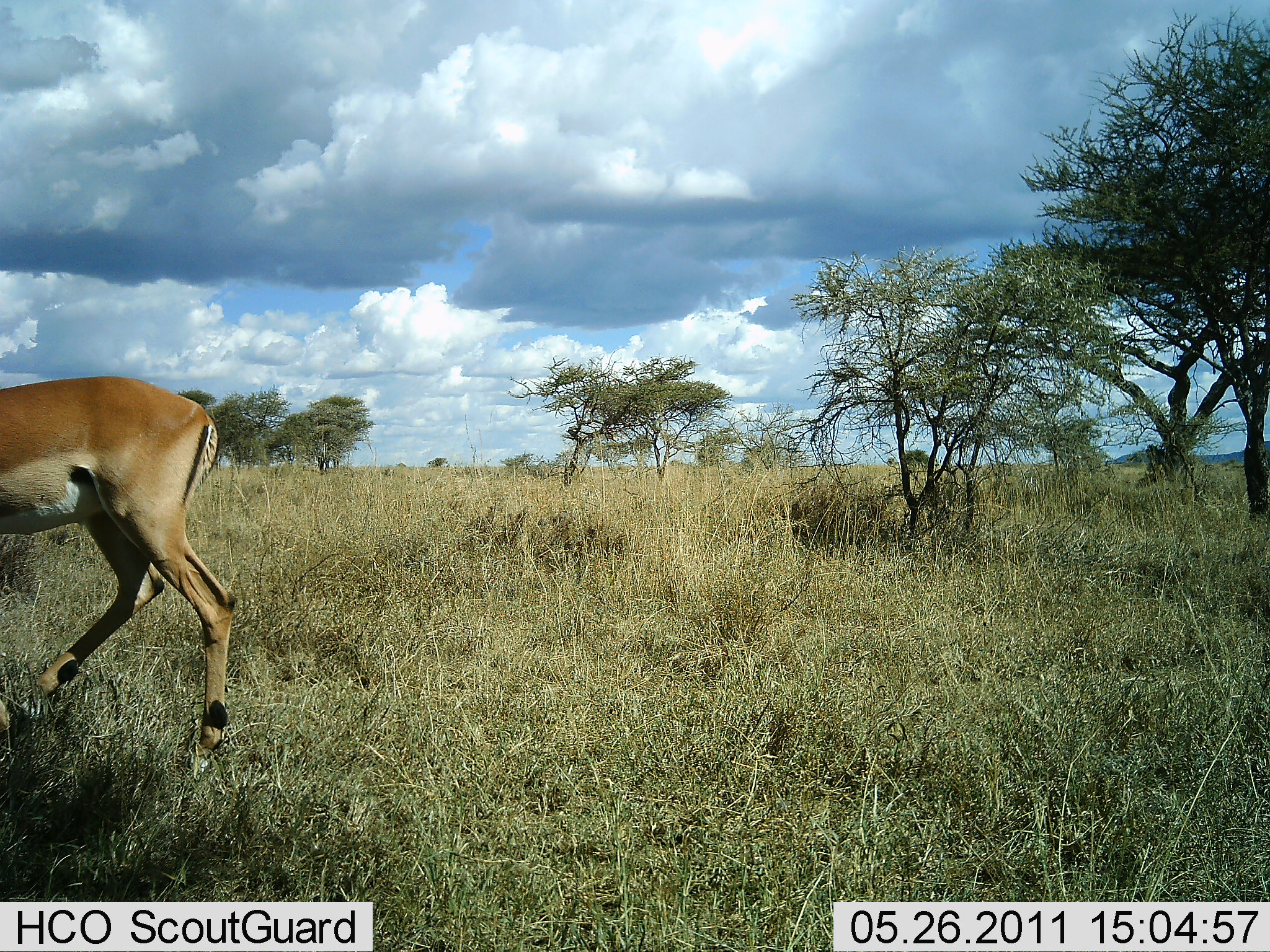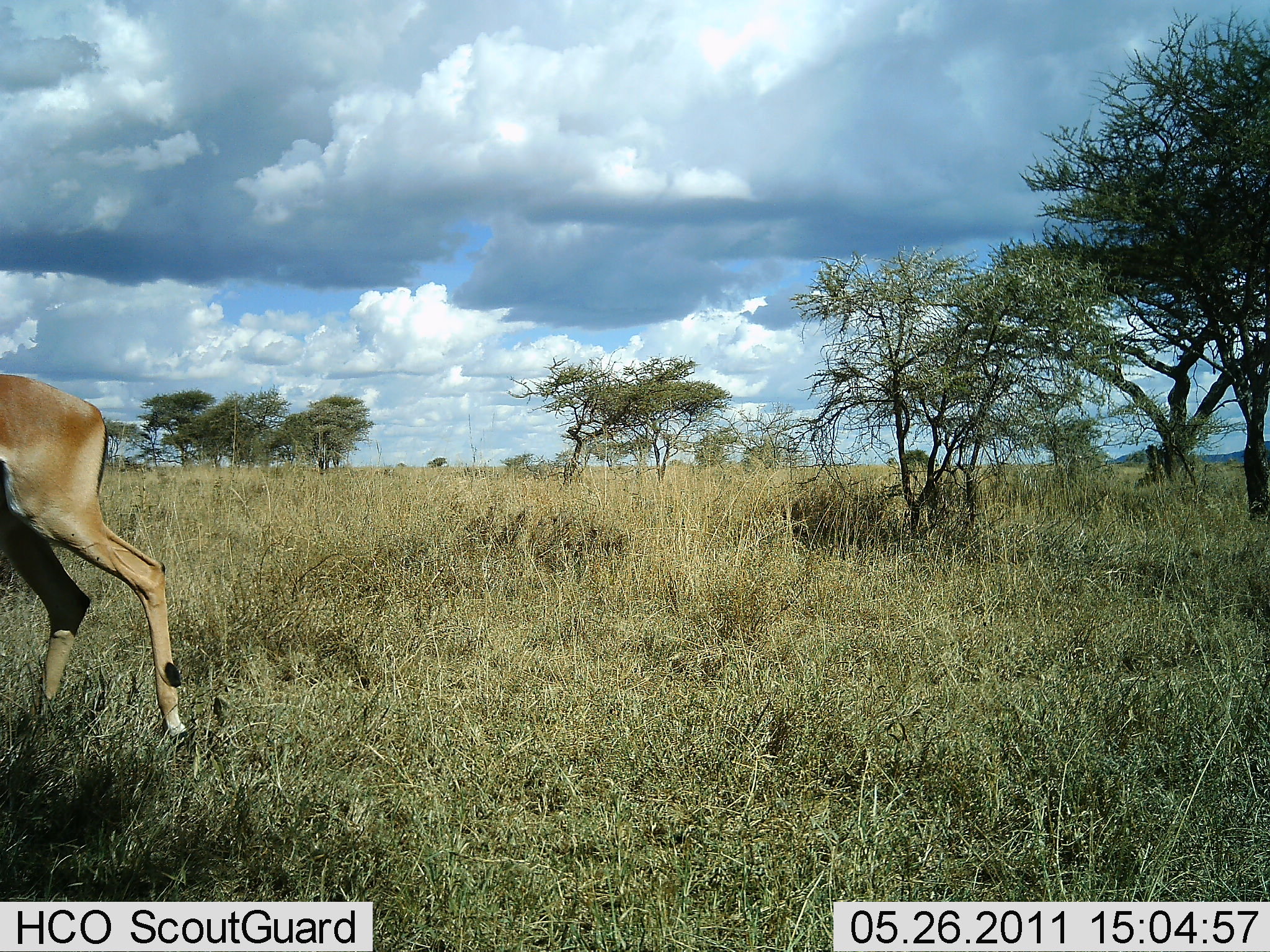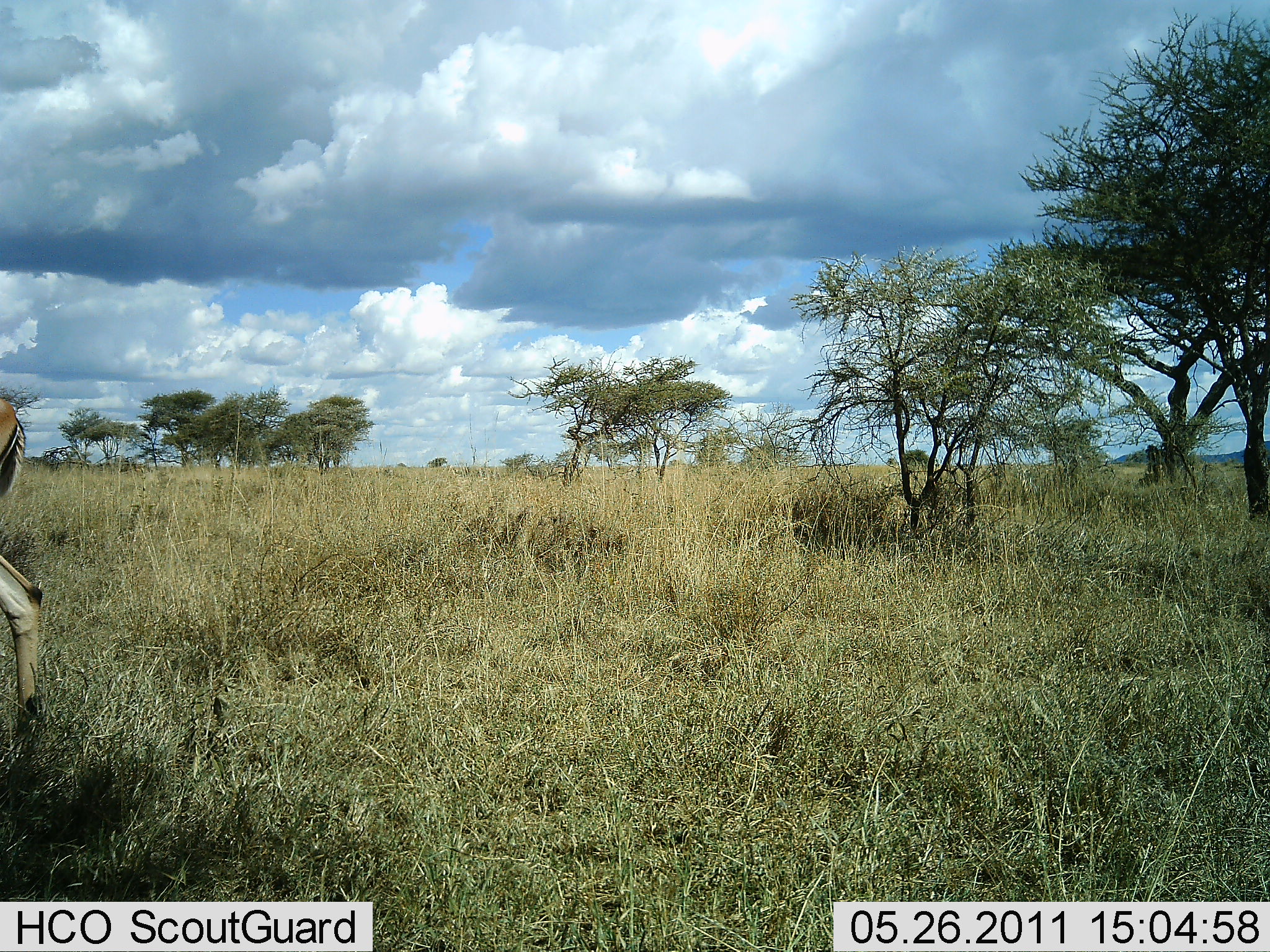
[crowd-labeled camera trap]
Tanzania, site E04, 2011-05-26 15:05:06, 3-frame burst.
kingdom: Animalia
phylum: Chordata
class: Mammalia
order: Artiodactyla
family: Bovidae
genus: Nanger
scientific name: Nanger granti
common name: grant's gazelle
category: gazellegrants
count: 1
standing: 0%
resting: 0%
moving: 100%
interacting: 0%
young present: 0%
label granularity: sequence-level